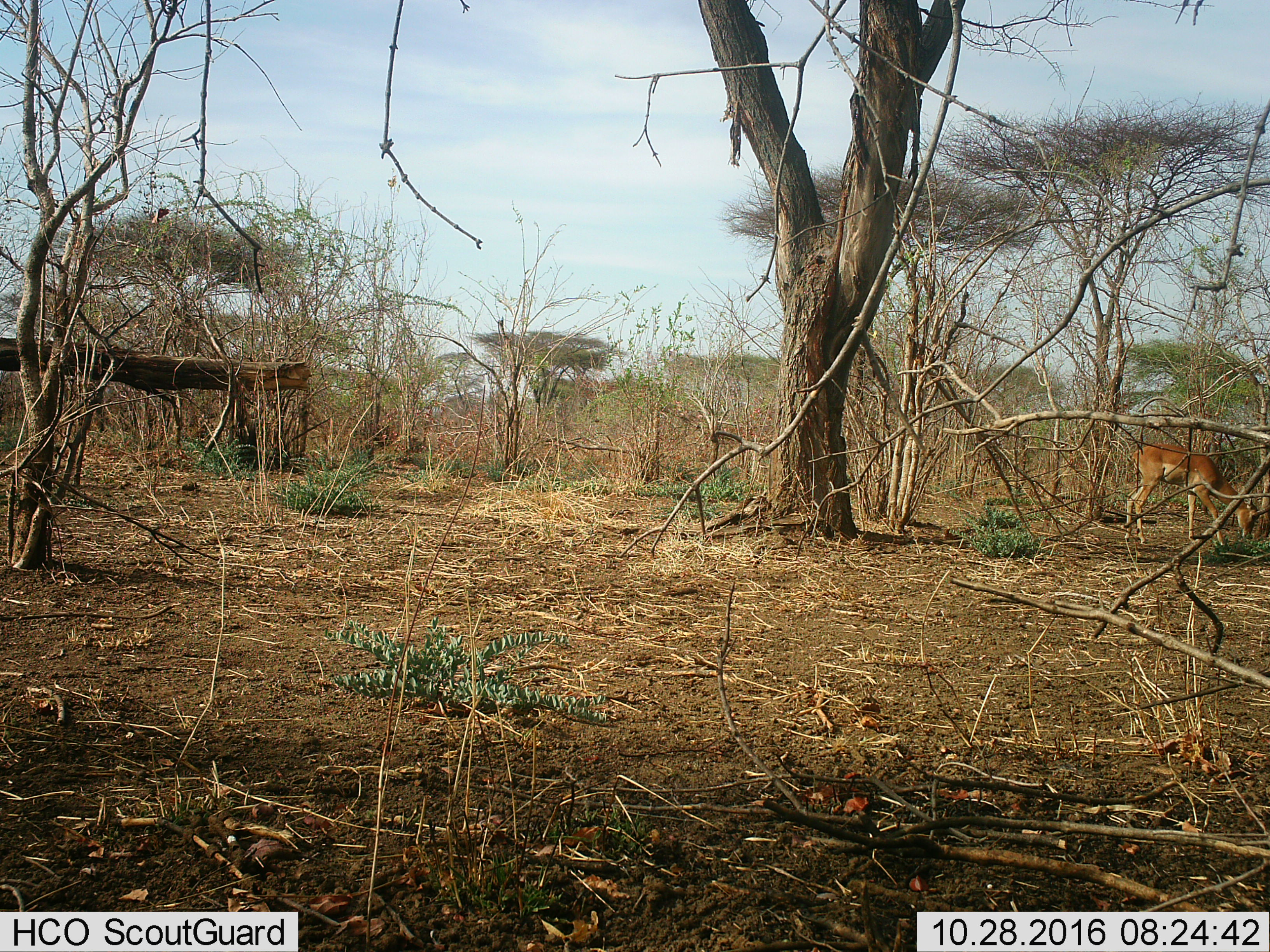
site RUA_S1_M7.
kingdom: Animalia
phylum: Chordata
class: Mammalia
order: Artiodactyla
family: Bovidae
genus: Aepyceros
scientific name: Aepyceros melampus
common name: impala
Impala (Aepyceros melampus), count 1. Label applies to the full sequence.